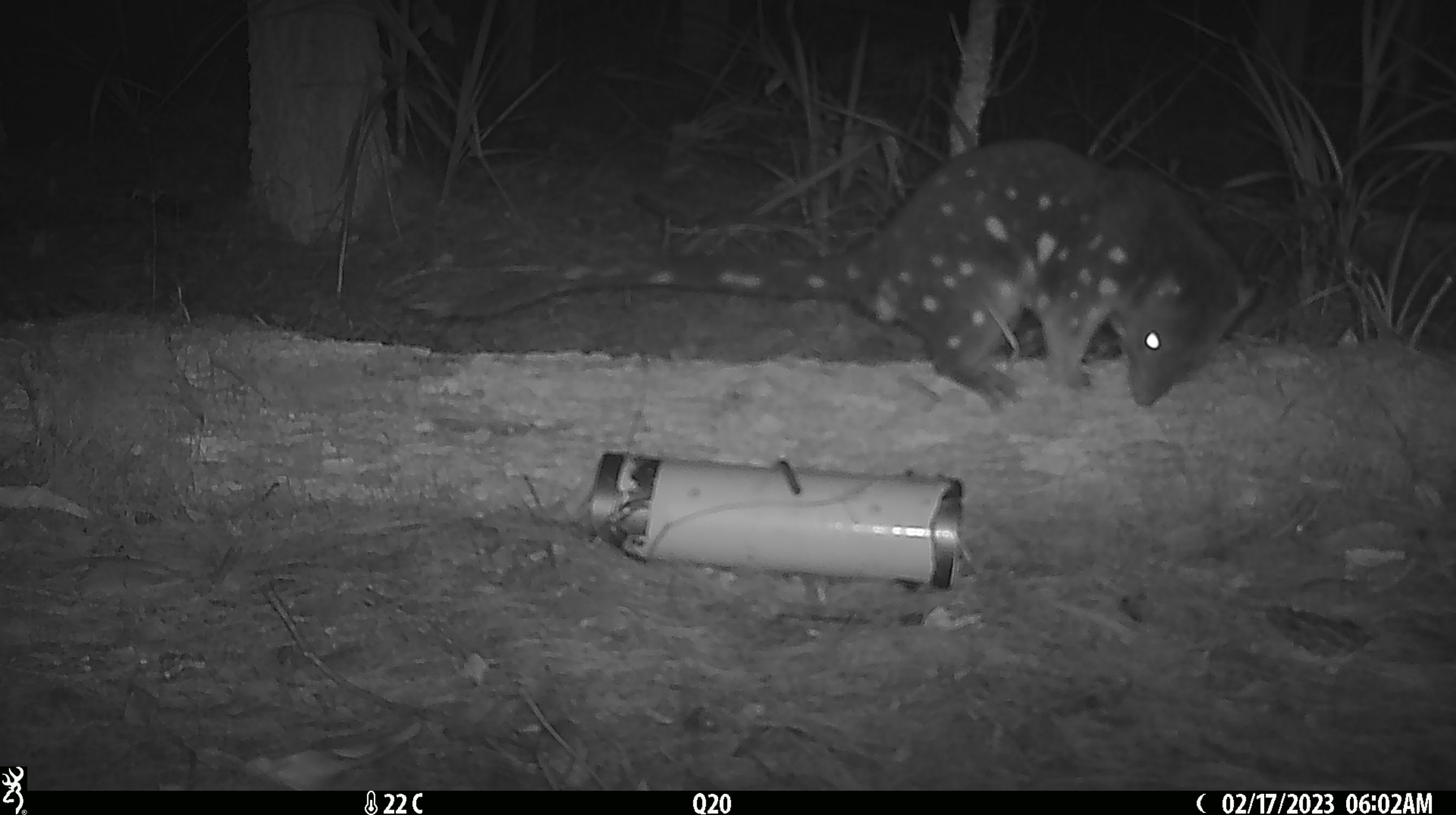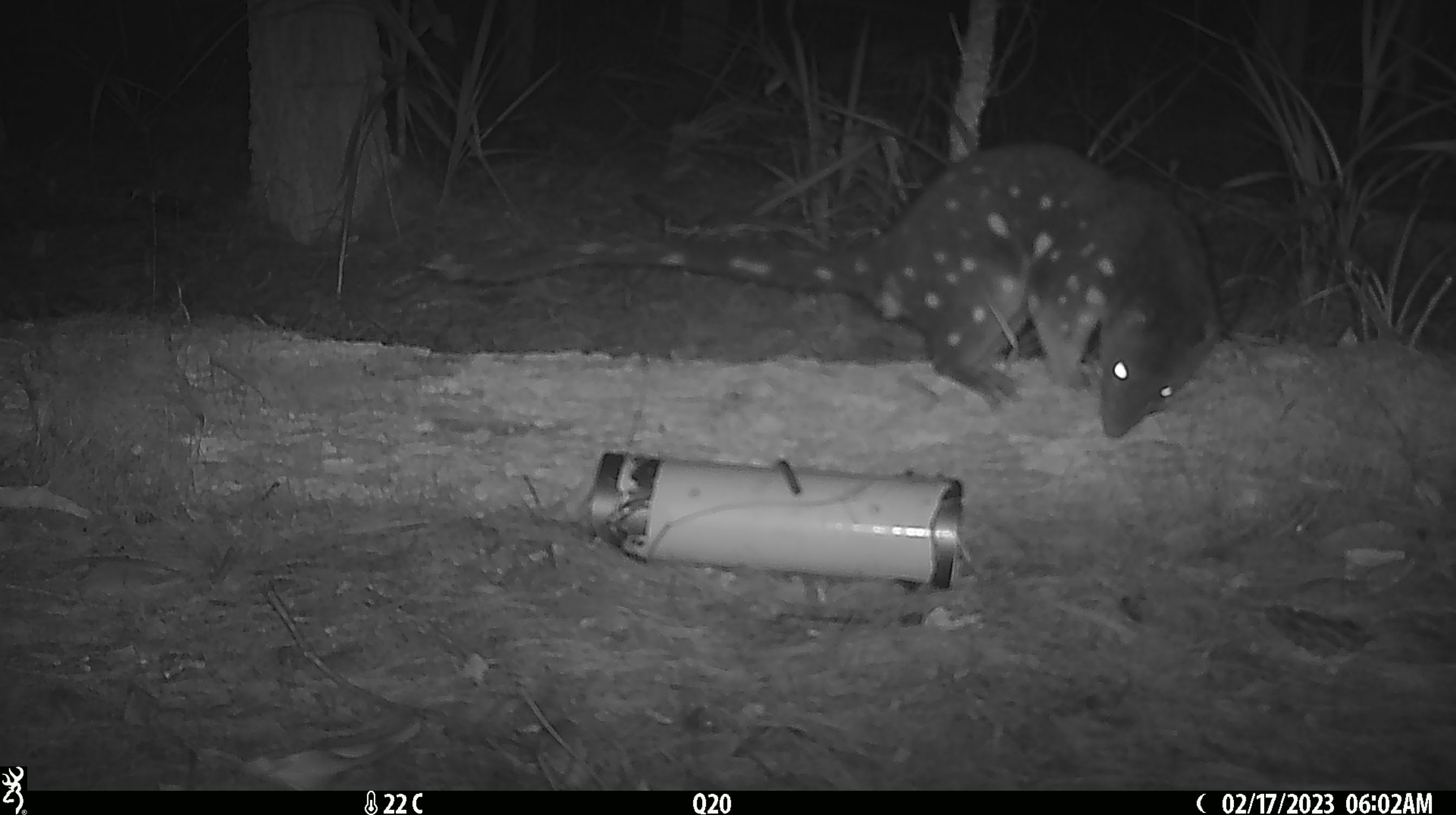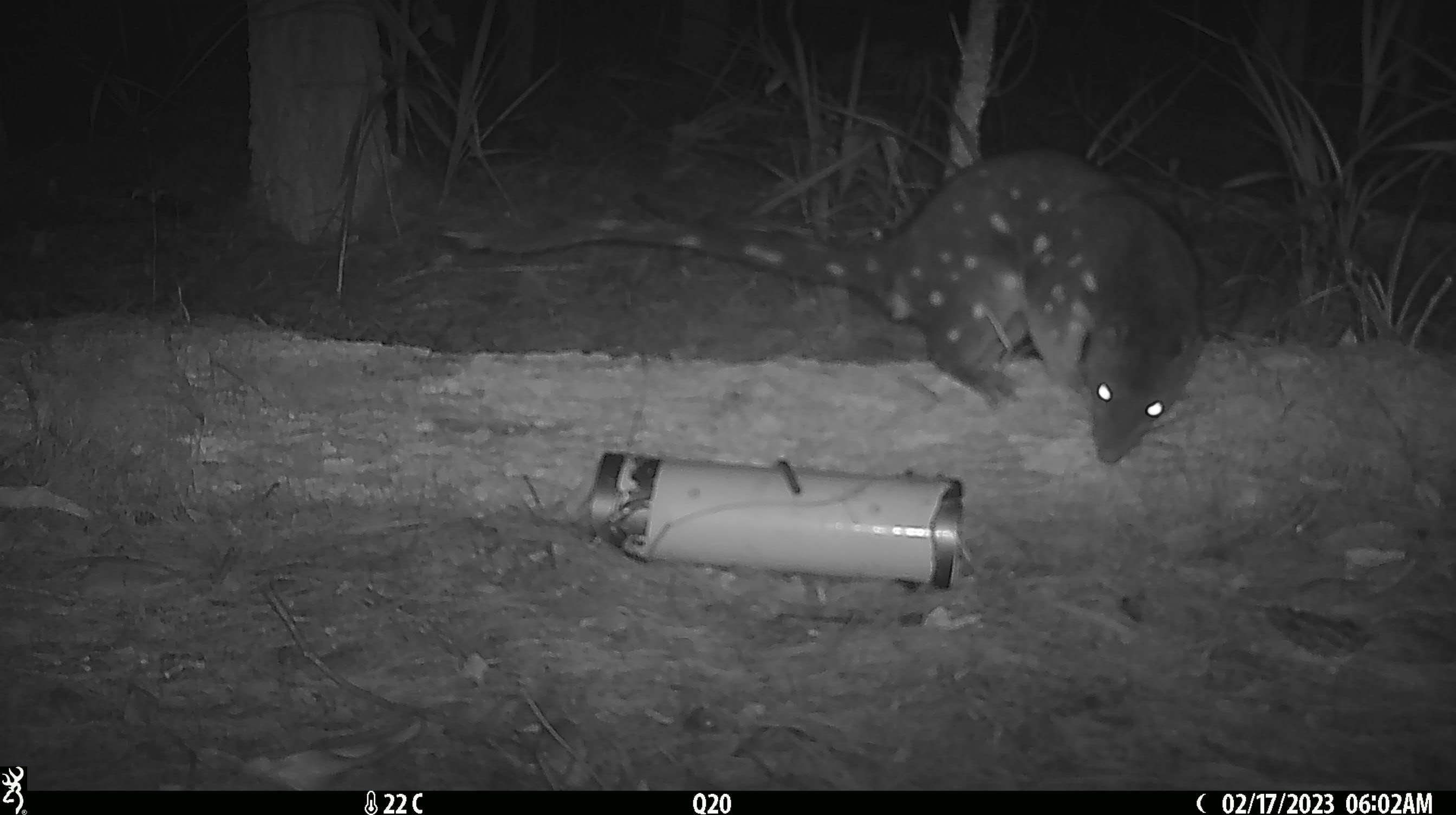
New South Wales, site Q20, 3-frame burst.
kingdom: Animalia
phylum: Chordata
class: Mammalia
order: Dasyuromorphia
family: Dasyuridae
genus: Dasyurus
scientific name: Dasyurus maculatus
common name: spotted-tailed quoll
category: quoll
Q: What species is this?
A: Quoll (spotted-tailed quoll) (Dasyurus maculatus).